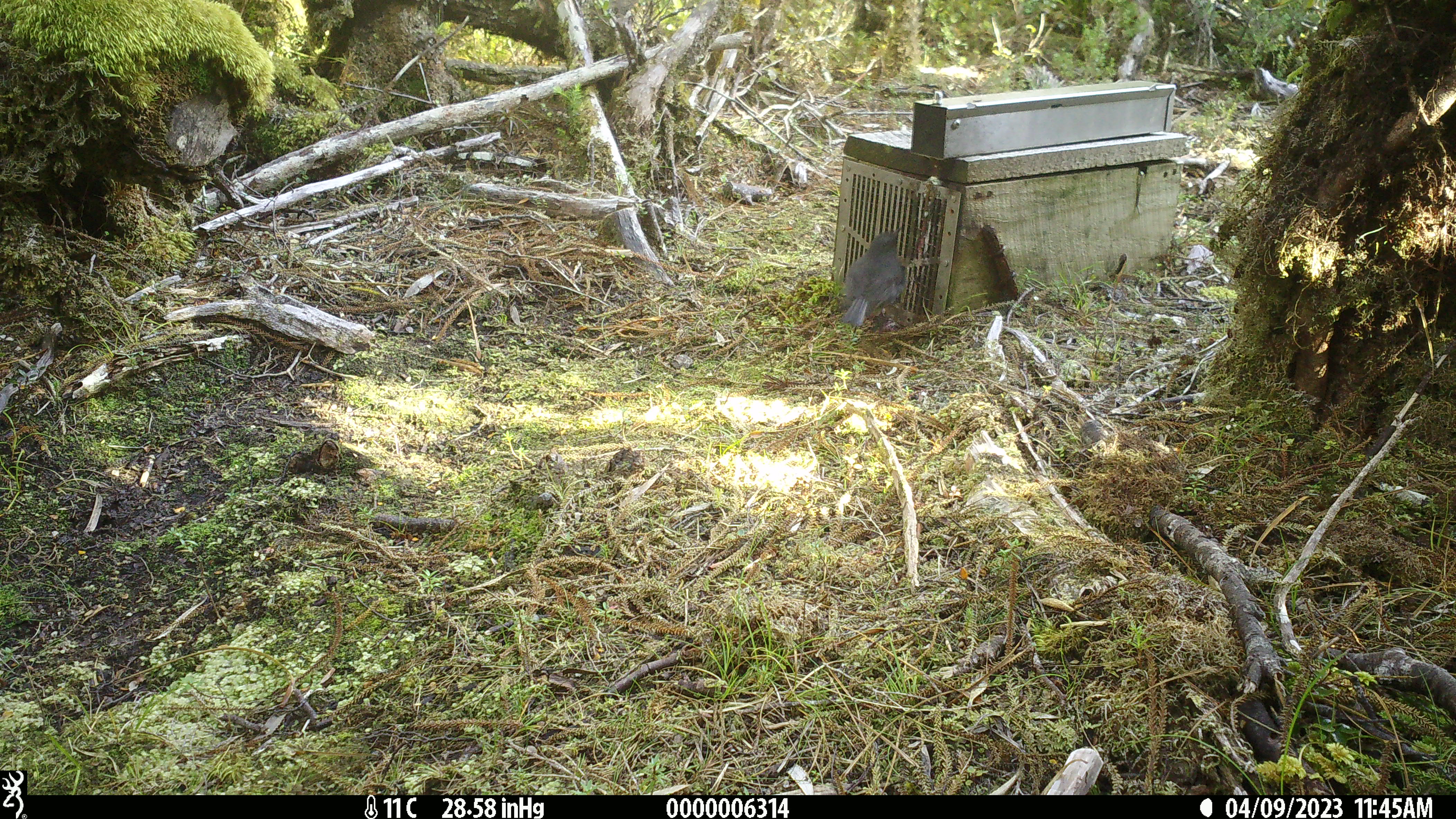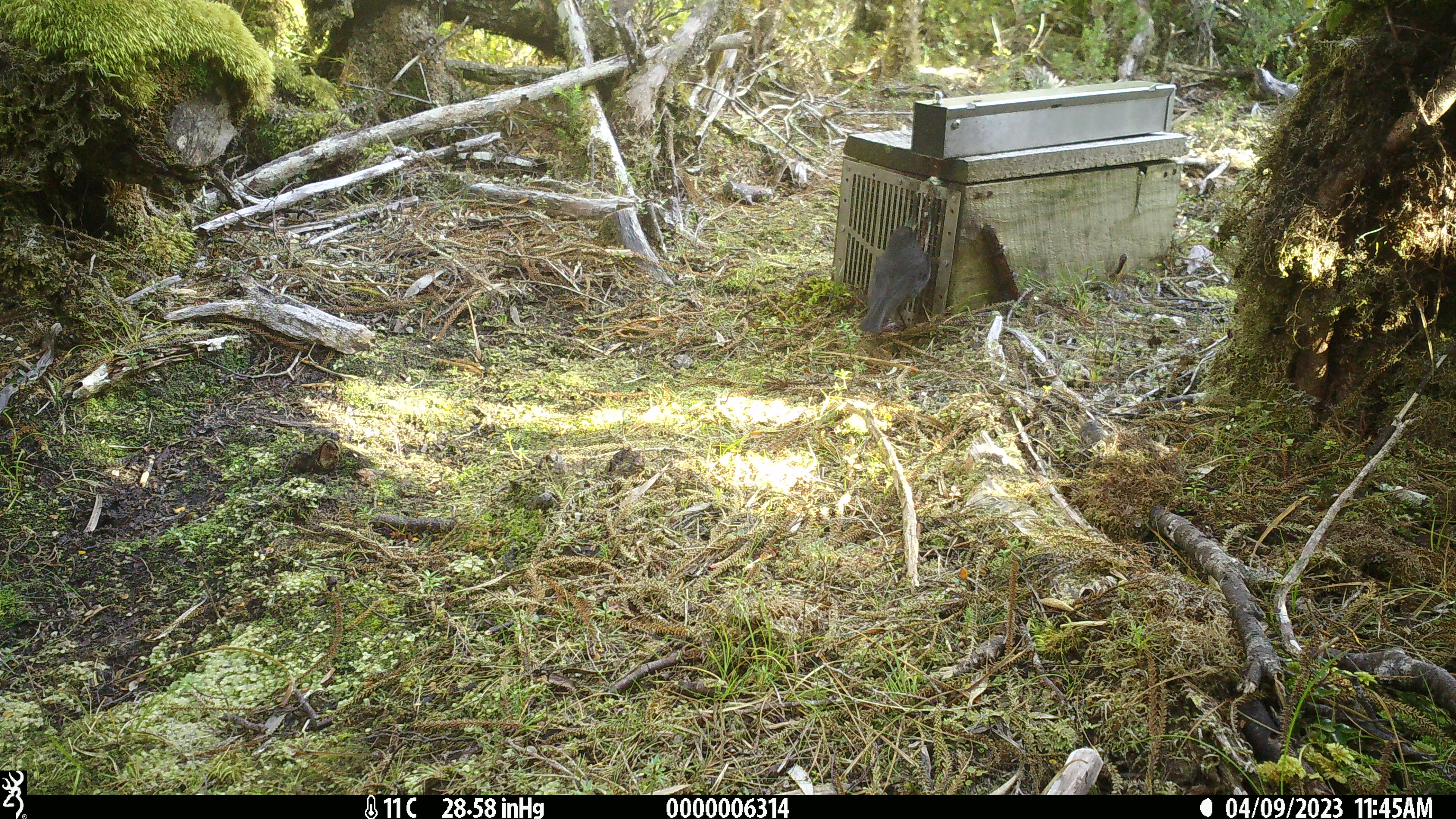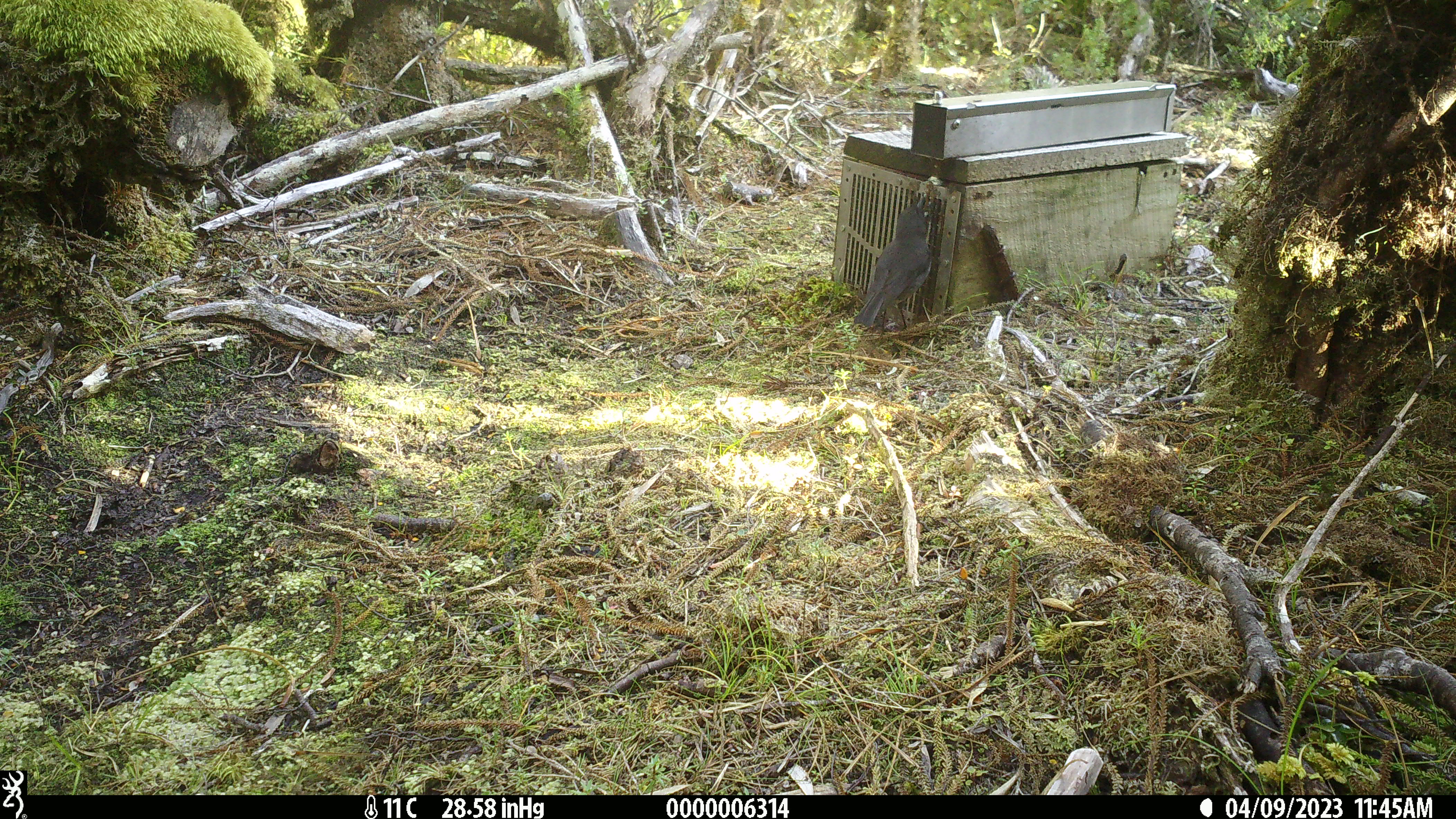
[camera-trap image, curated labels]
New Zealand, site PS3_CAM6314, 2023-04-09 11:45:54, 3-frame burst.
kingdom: Animalia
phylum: Chordata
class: Aves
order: Passeriformes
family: Petroicidae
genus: Petroica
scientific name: Petroica australis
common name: new zealand robin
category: robin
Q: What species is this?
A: Robin (new zealand robin) (Petroica australis).